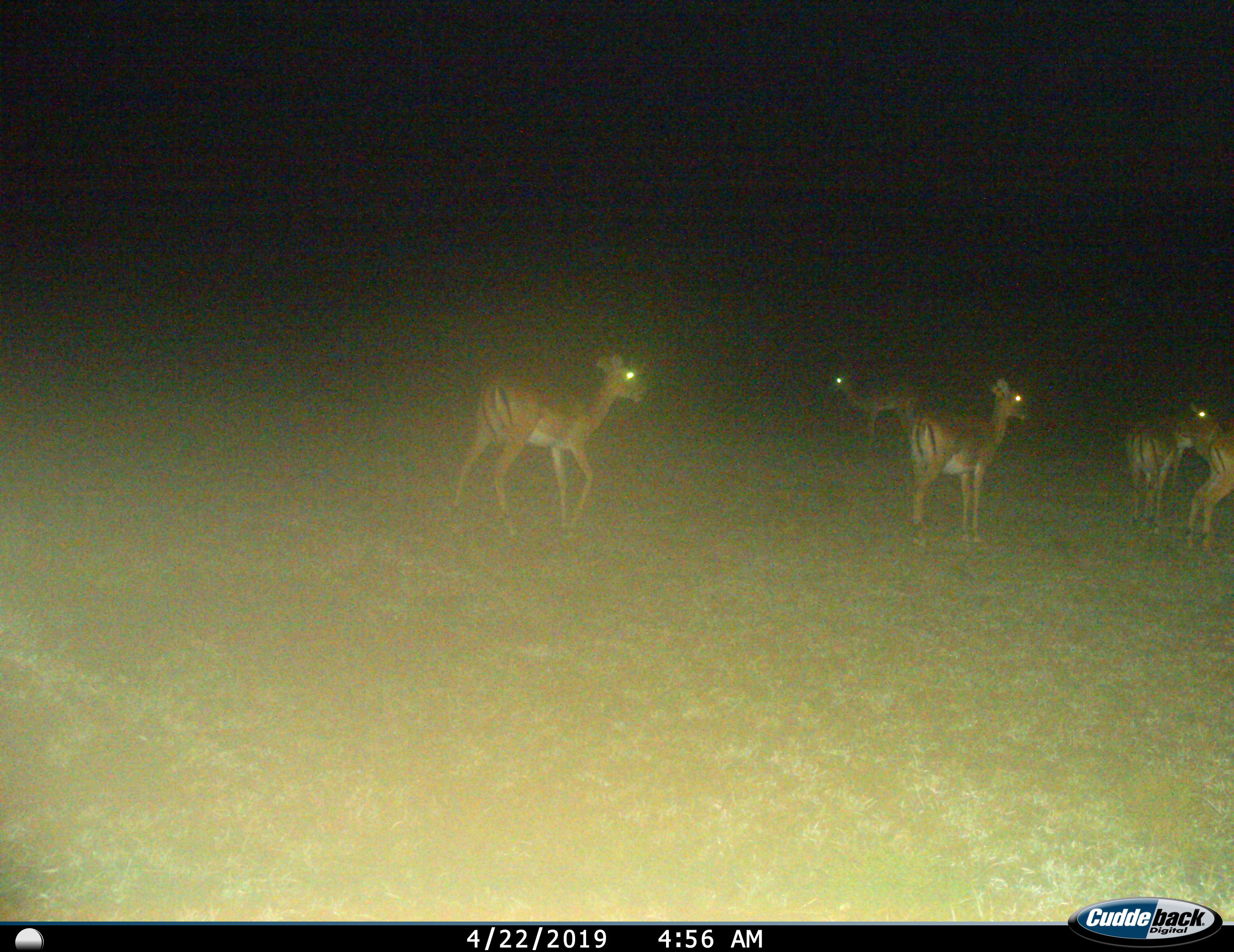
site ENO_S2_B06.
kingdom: Animalia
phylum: Chordata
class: Mammalia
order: Artiodactyla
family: Bovidae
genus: Aepyceros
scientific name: Aepyceros melampus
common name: impala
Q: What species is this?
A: Impala (Aepyceros melampus).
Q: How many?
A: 5.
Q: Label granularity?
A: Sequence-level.